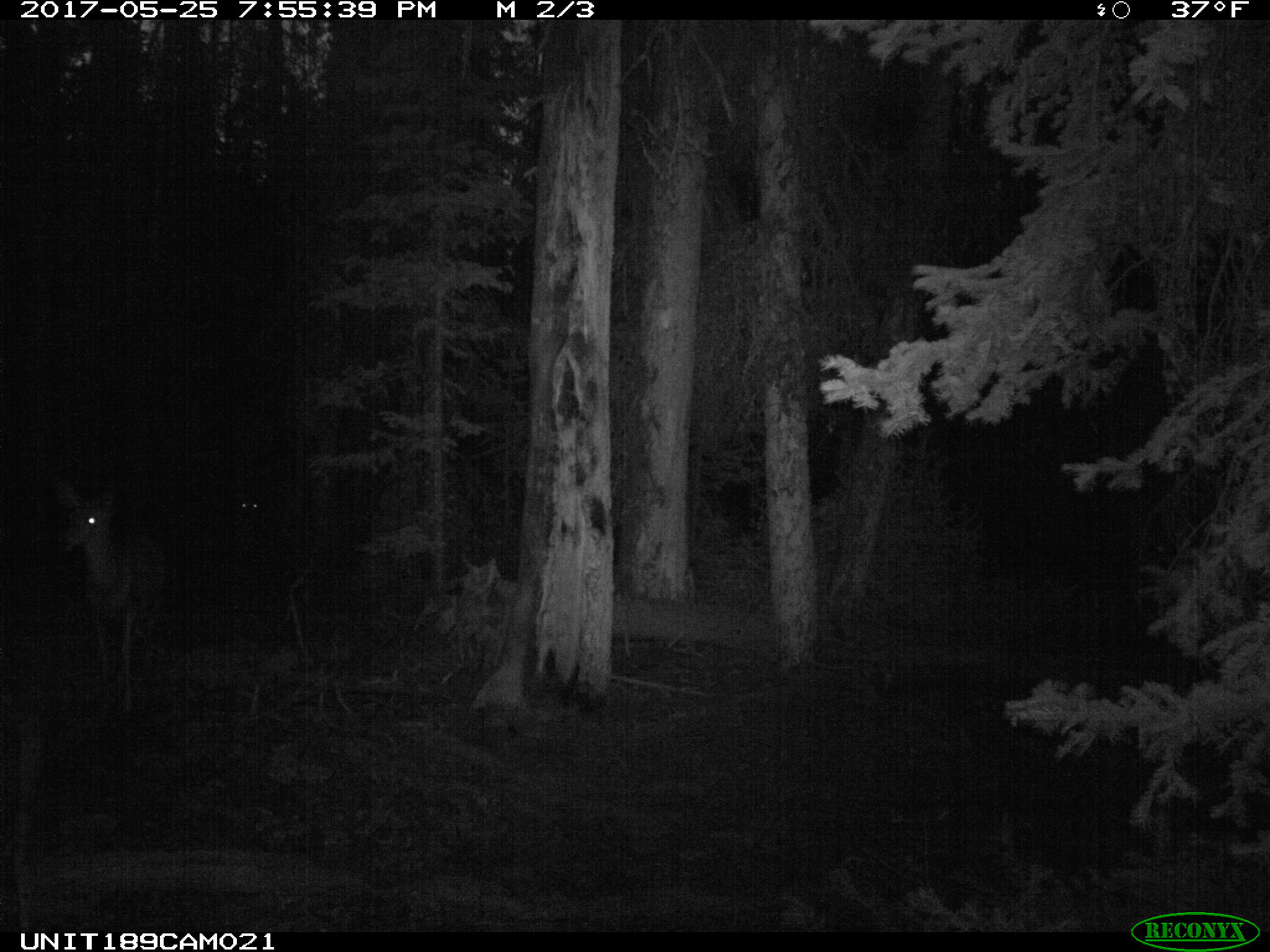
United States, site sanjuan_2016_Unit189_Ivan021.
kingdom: Animalia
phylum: Chordata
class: Mammalia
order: Artiodactyla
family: Cervidae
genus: Odocoileus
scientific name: Odocoileus hemionus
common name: mule deer